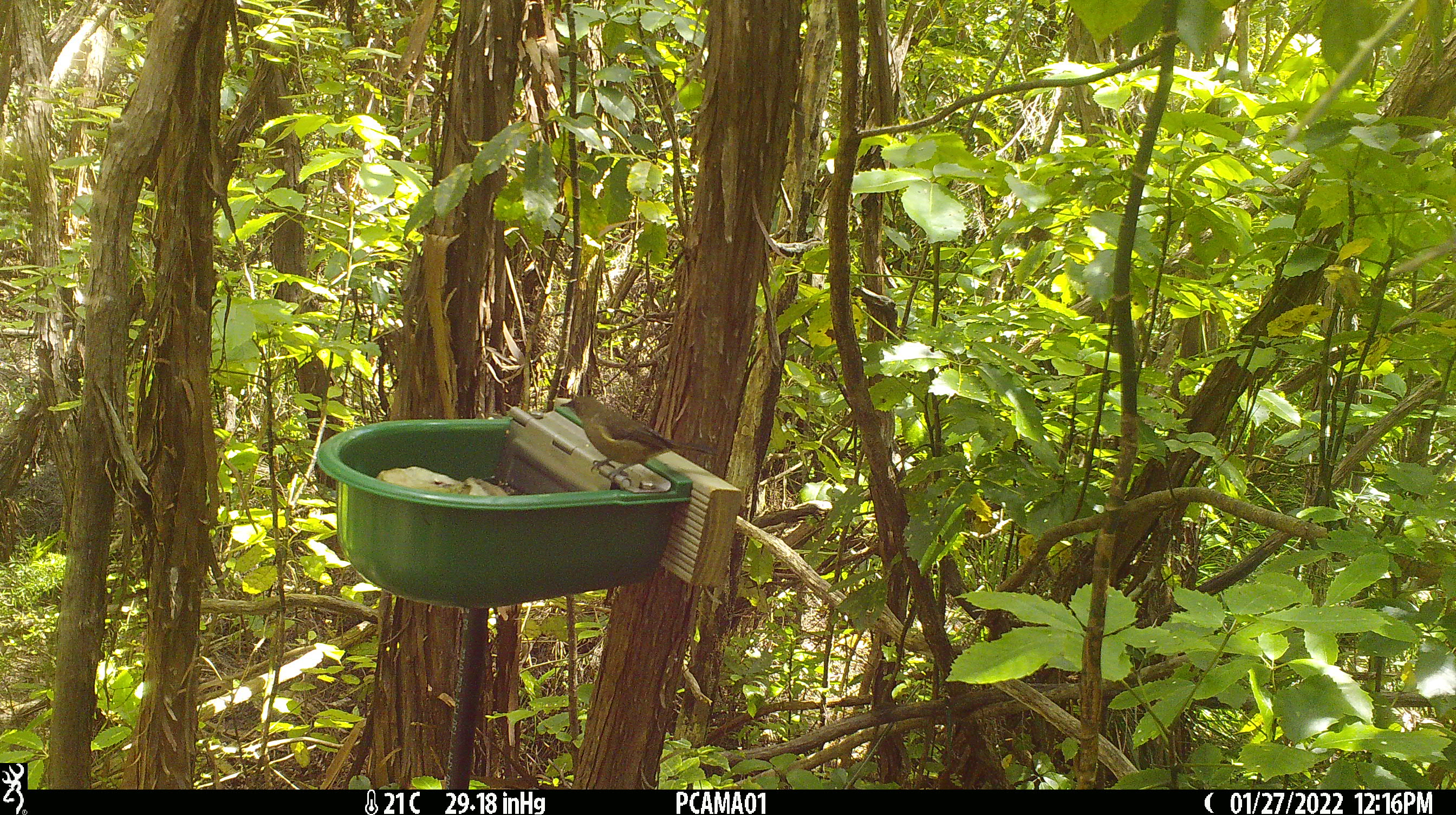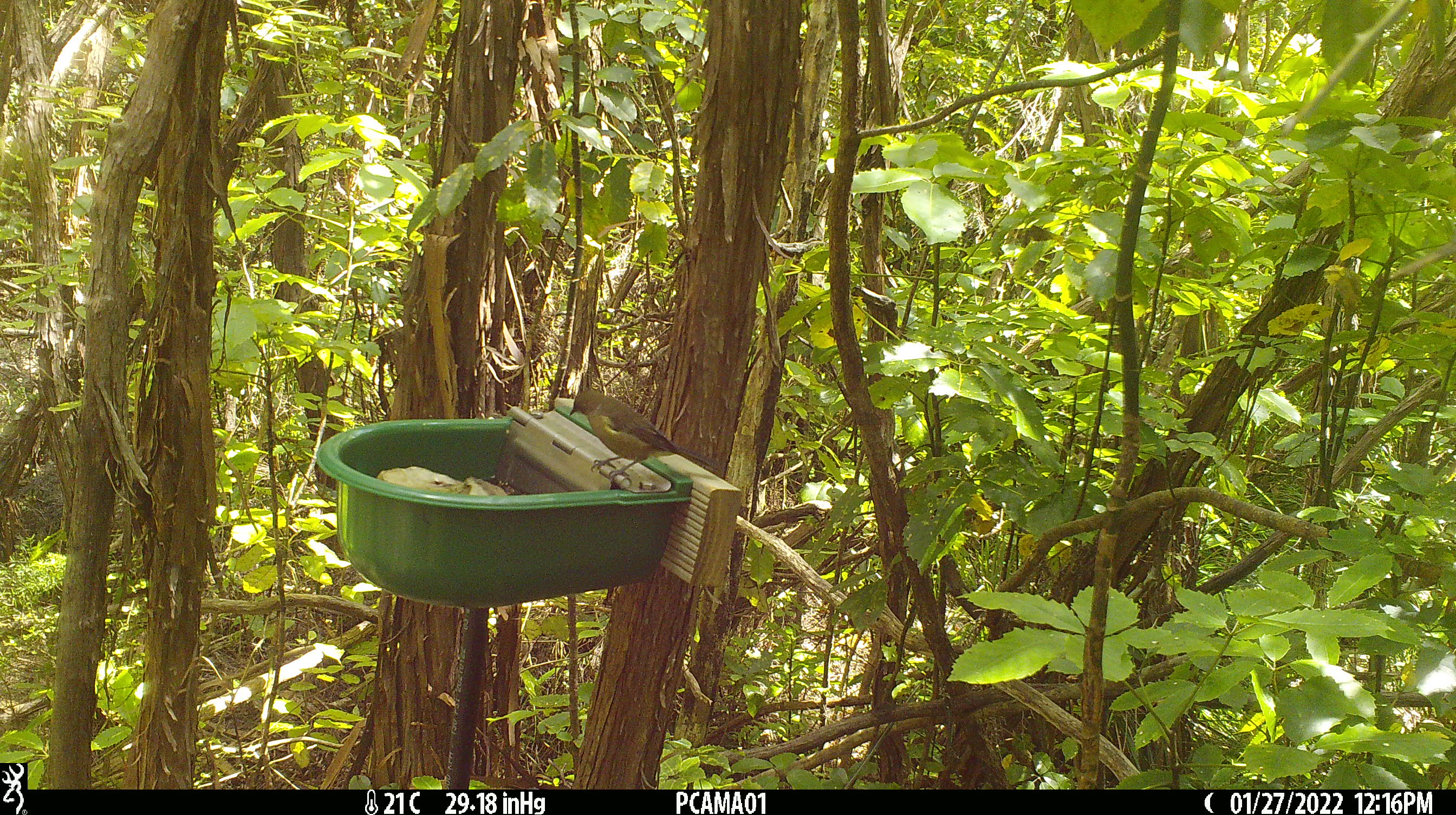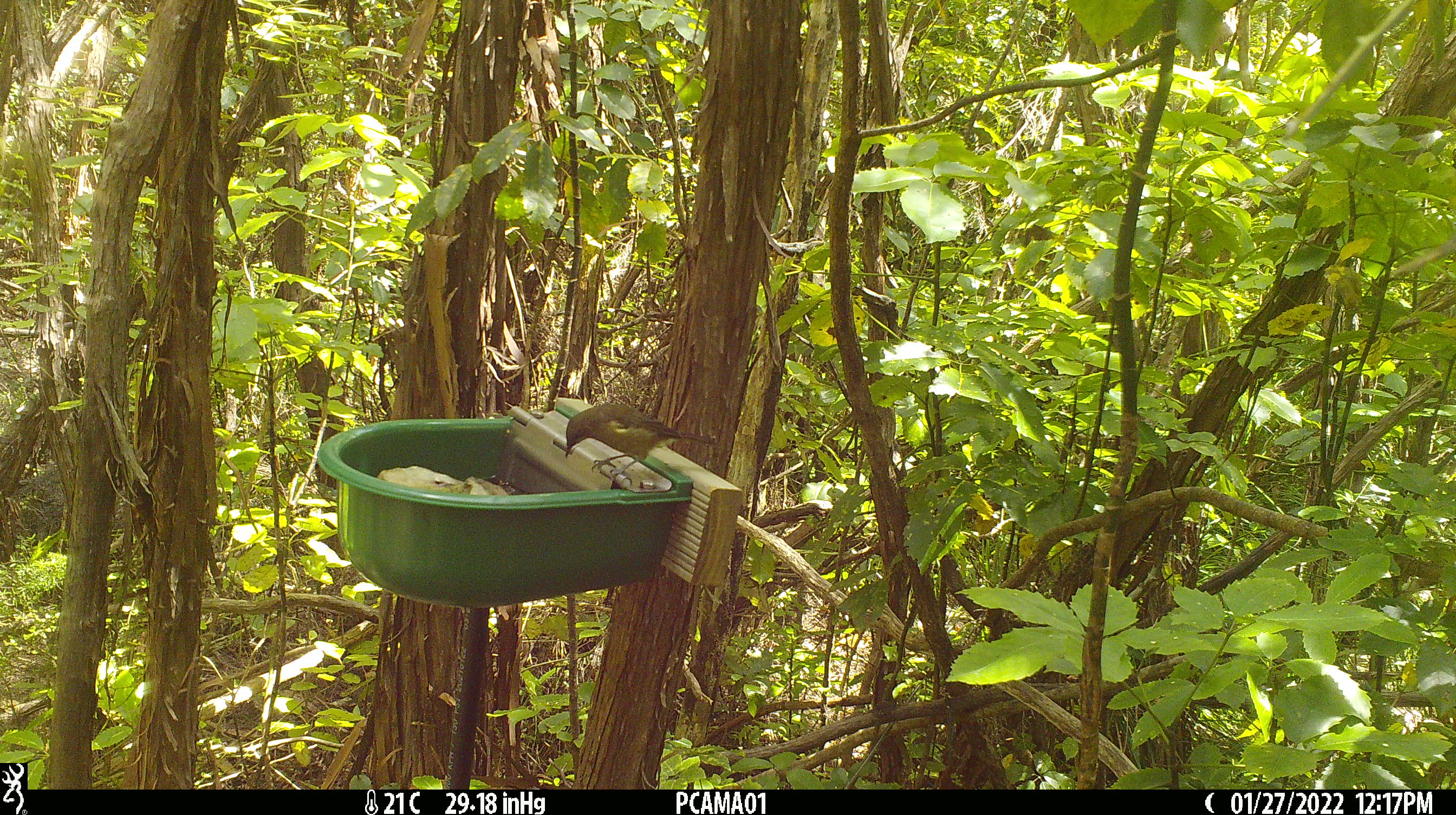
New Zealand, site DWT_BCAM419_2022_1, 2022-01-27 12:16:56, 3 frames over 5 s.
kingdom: Animalia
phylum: Chordata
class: Aves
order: Passeriformes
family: Meliphagidae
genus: Anthornis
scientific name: Anthornis melanura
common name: new zealand bellbird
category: bellbird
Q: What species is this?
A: Bellbird (new zealand bellbird) (Anthornis melanura).